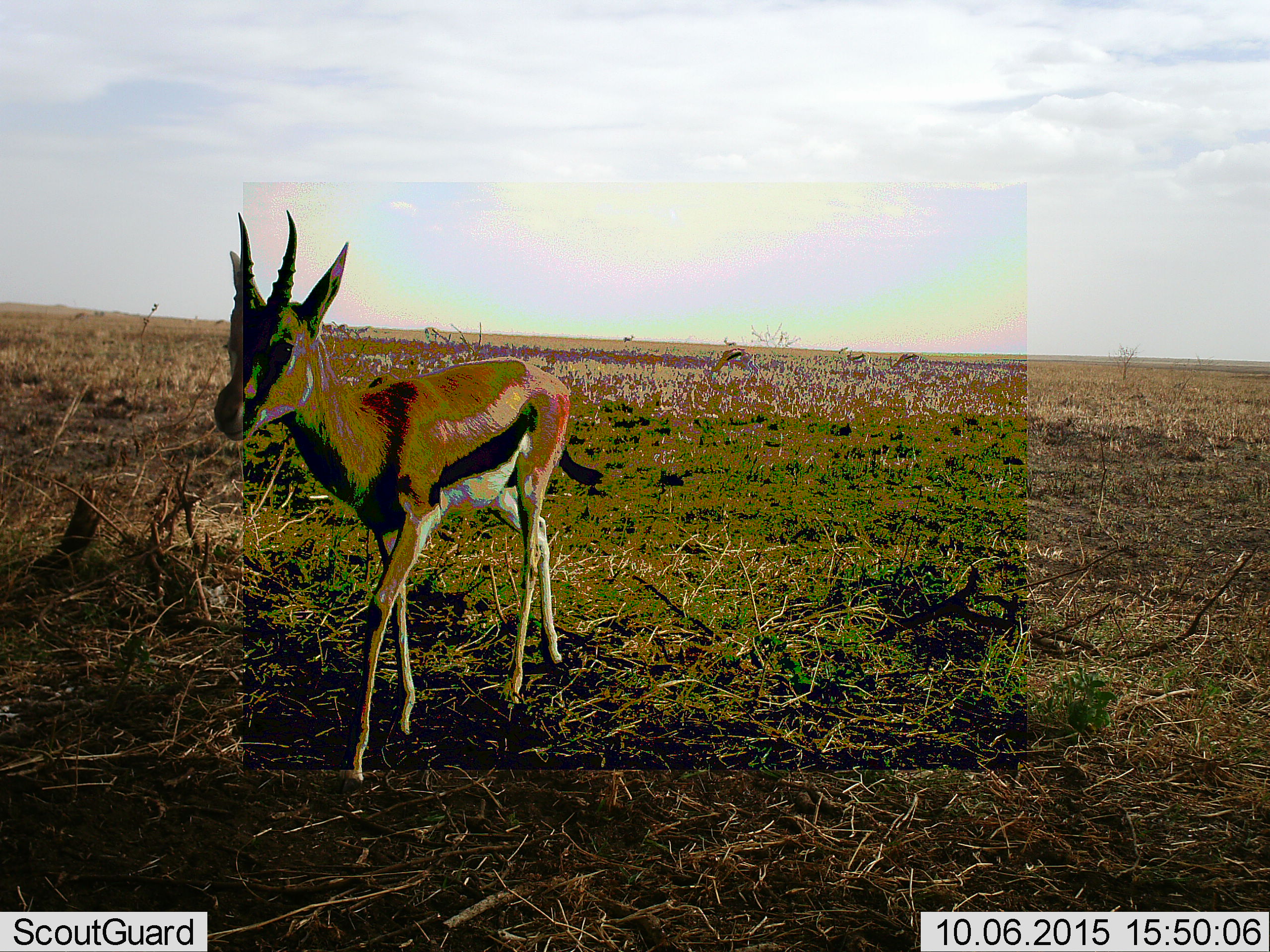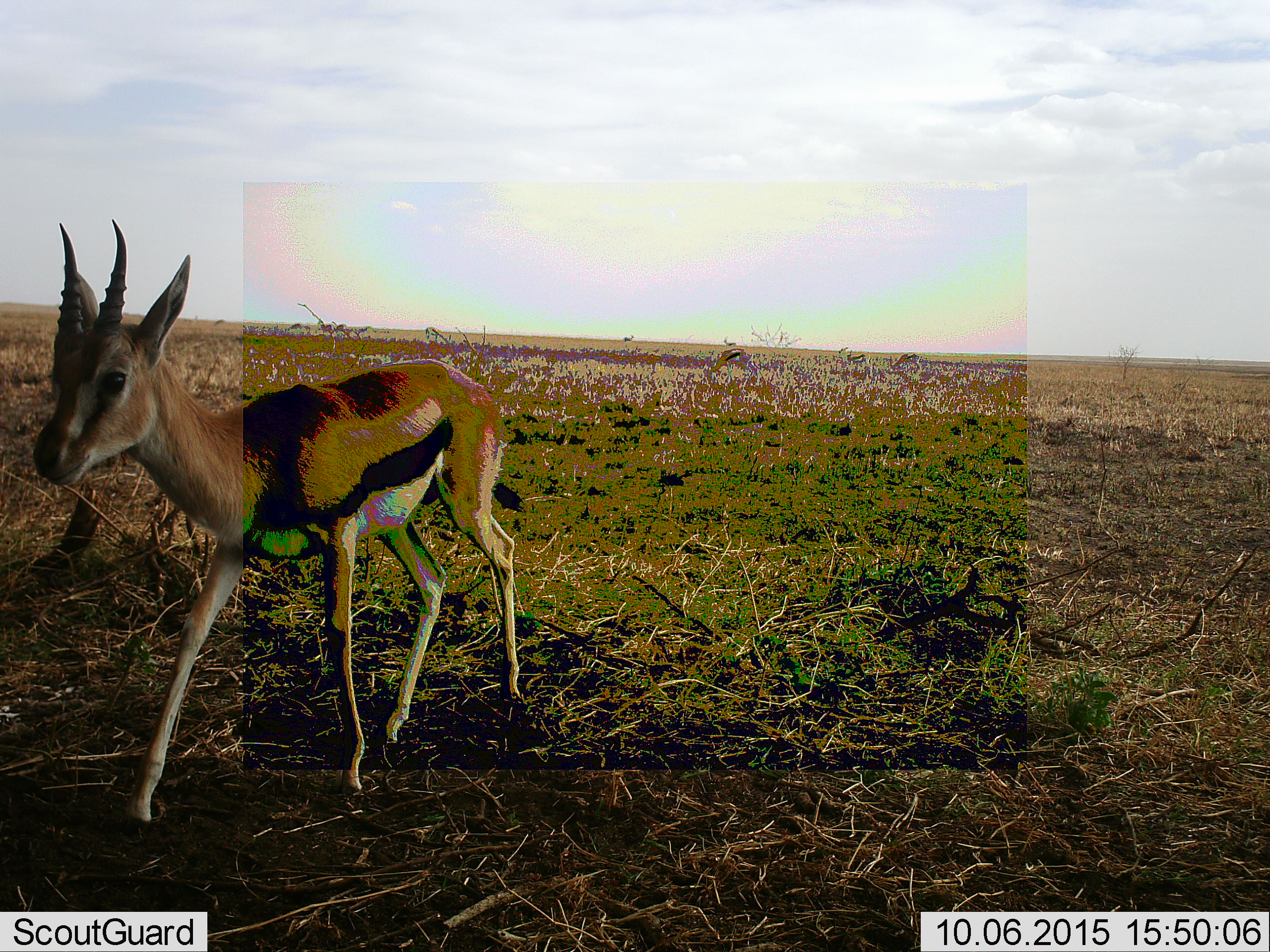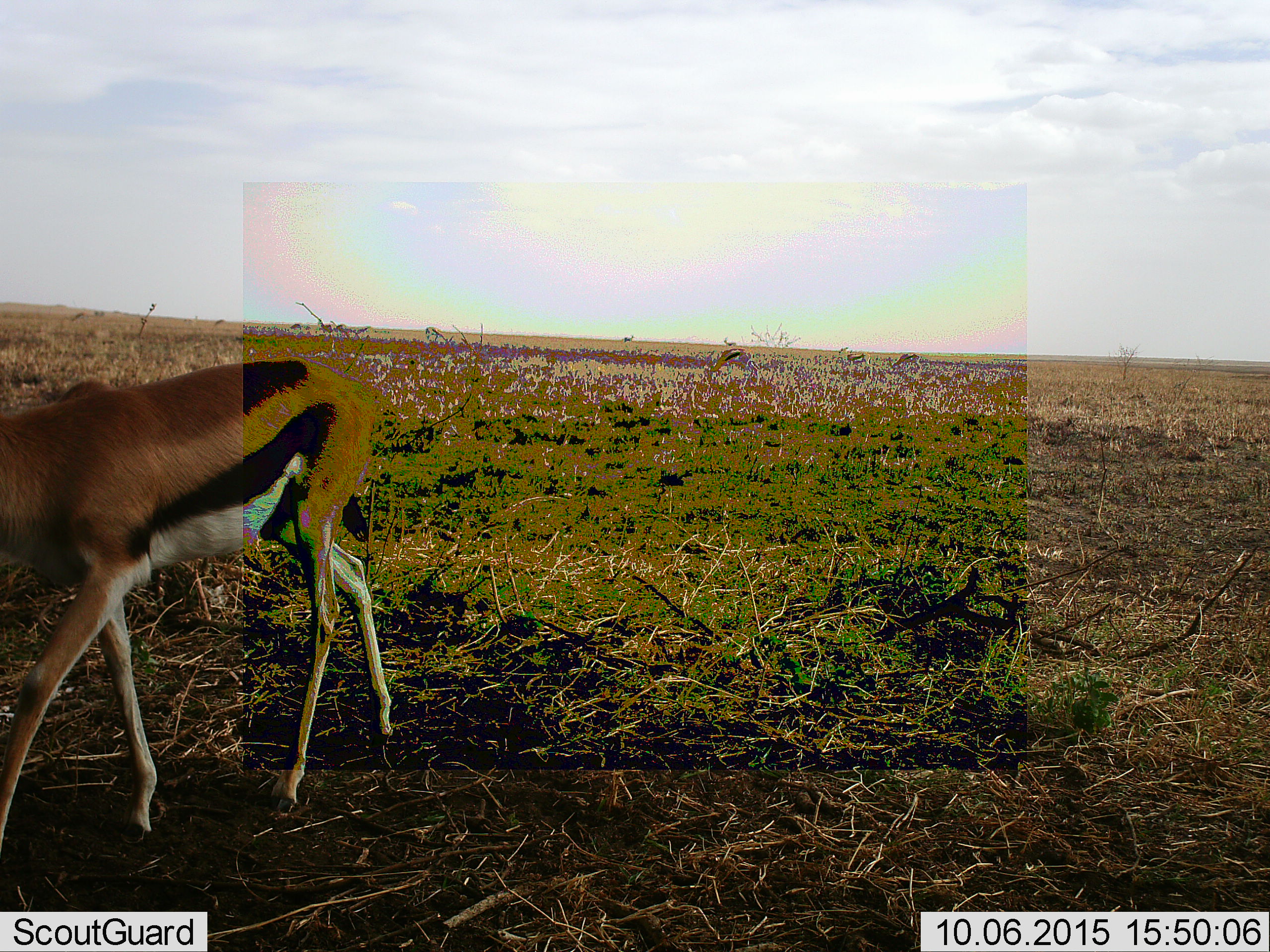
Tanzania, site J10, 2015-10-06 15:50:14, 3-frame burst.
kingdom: Animalia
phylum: Chordata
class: Mammalia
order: Artiodactyla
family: Bovidae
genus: Eudorcas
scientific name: Eudorcas thomsonii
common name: thomson's gazelle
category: gazellethomsons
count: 4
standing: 43%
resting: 0%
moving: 86%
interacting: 0%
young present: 0%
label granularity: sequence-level